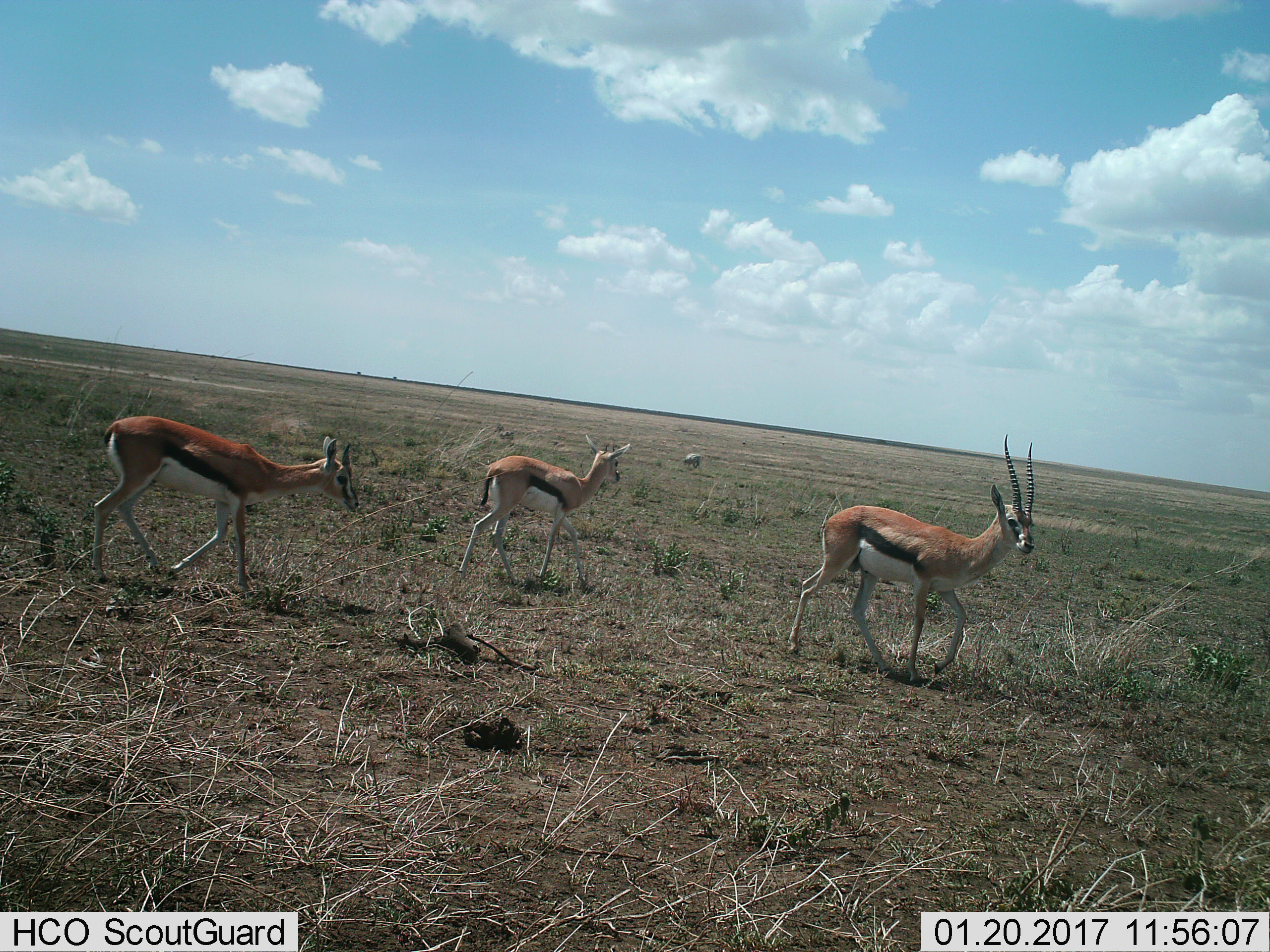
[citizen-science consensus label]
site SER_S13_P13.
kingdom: Animalia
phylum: Chordata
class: Mammalia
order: Artiodactyla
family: Bovidae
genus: Eudorcas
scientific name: Eudorcas thomsonii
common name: thomson's gazelle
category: gazellethomsons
Gazellethomsons (thomson's gazelle) (Eudorcas thomsonii), count 3. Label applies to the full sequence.